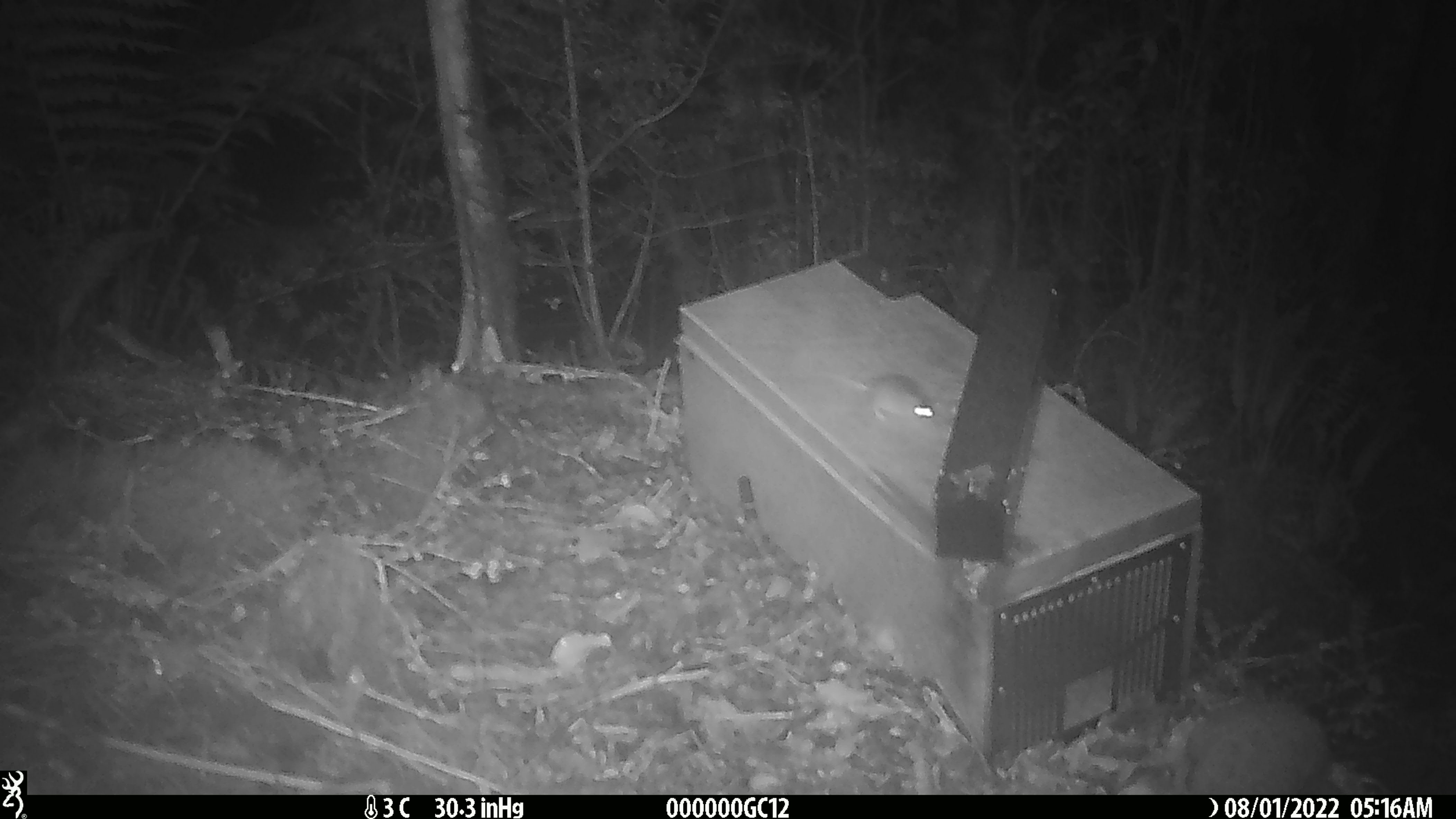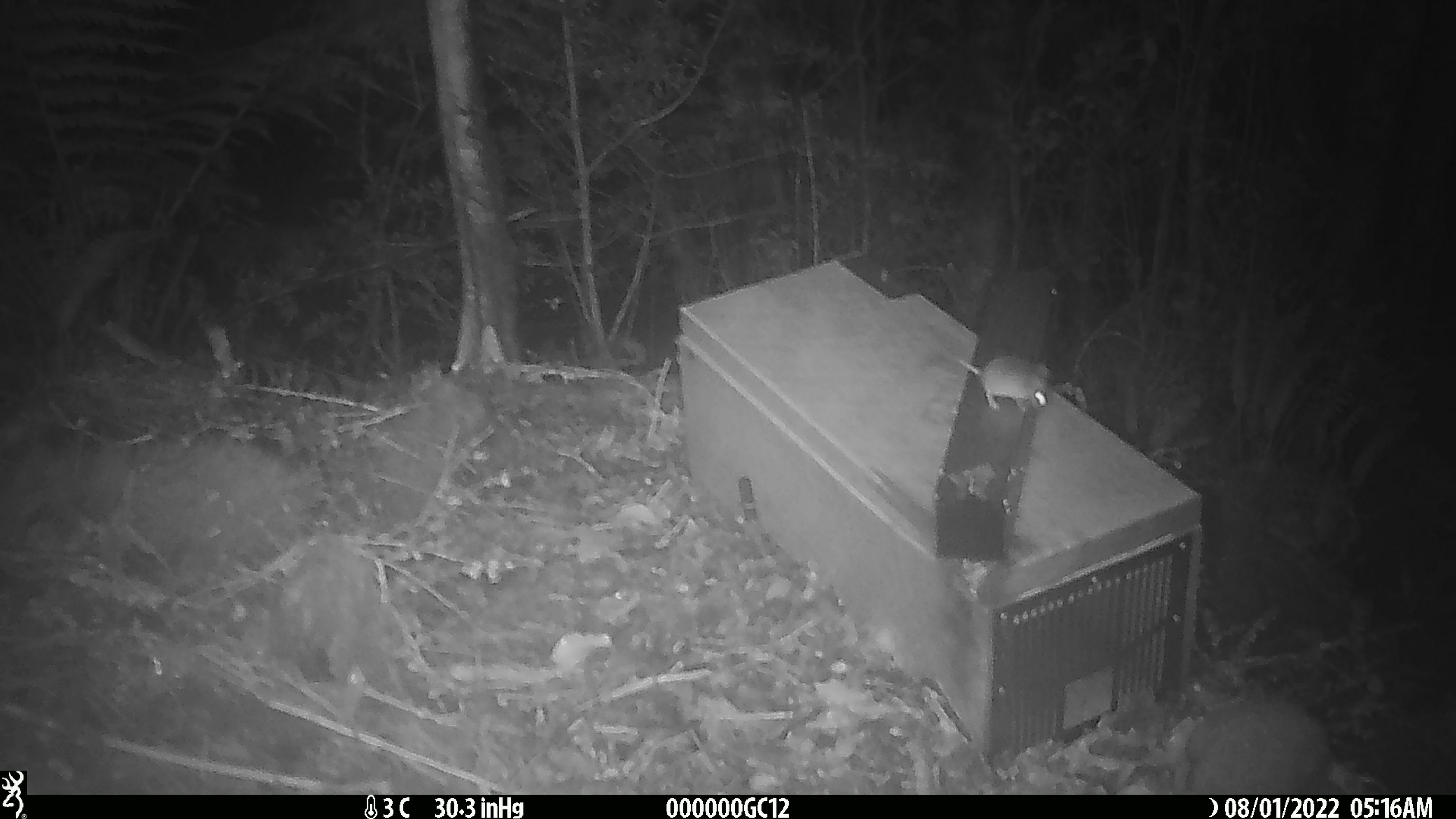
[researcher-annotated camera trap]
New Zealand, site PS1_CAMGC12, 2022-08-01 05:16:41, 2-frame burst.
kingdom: Animalia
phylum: Chordata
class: Mammalia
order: Rodentia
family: Muridae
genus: Mus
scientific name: Mus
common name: mouse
Mouse (Mus).